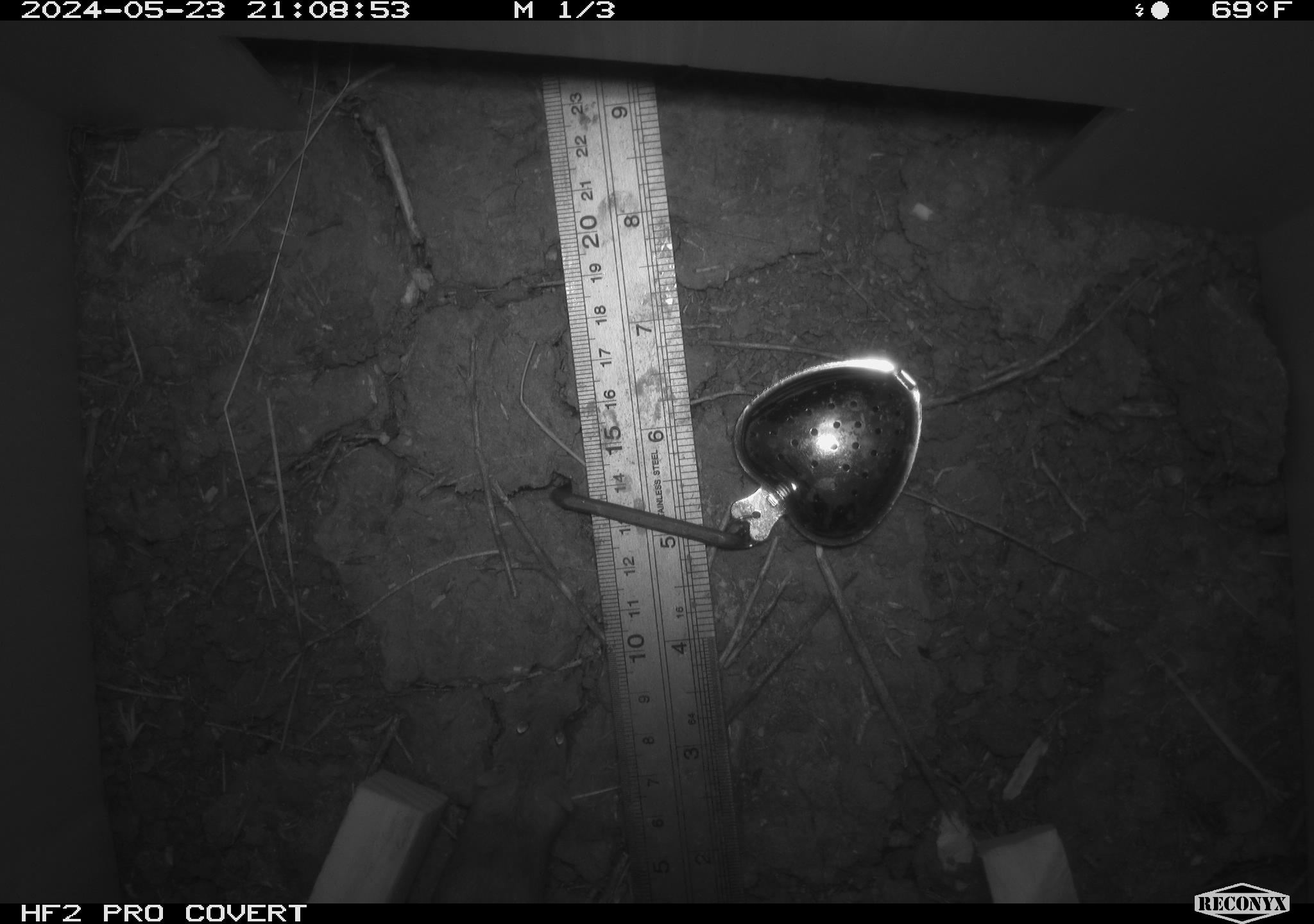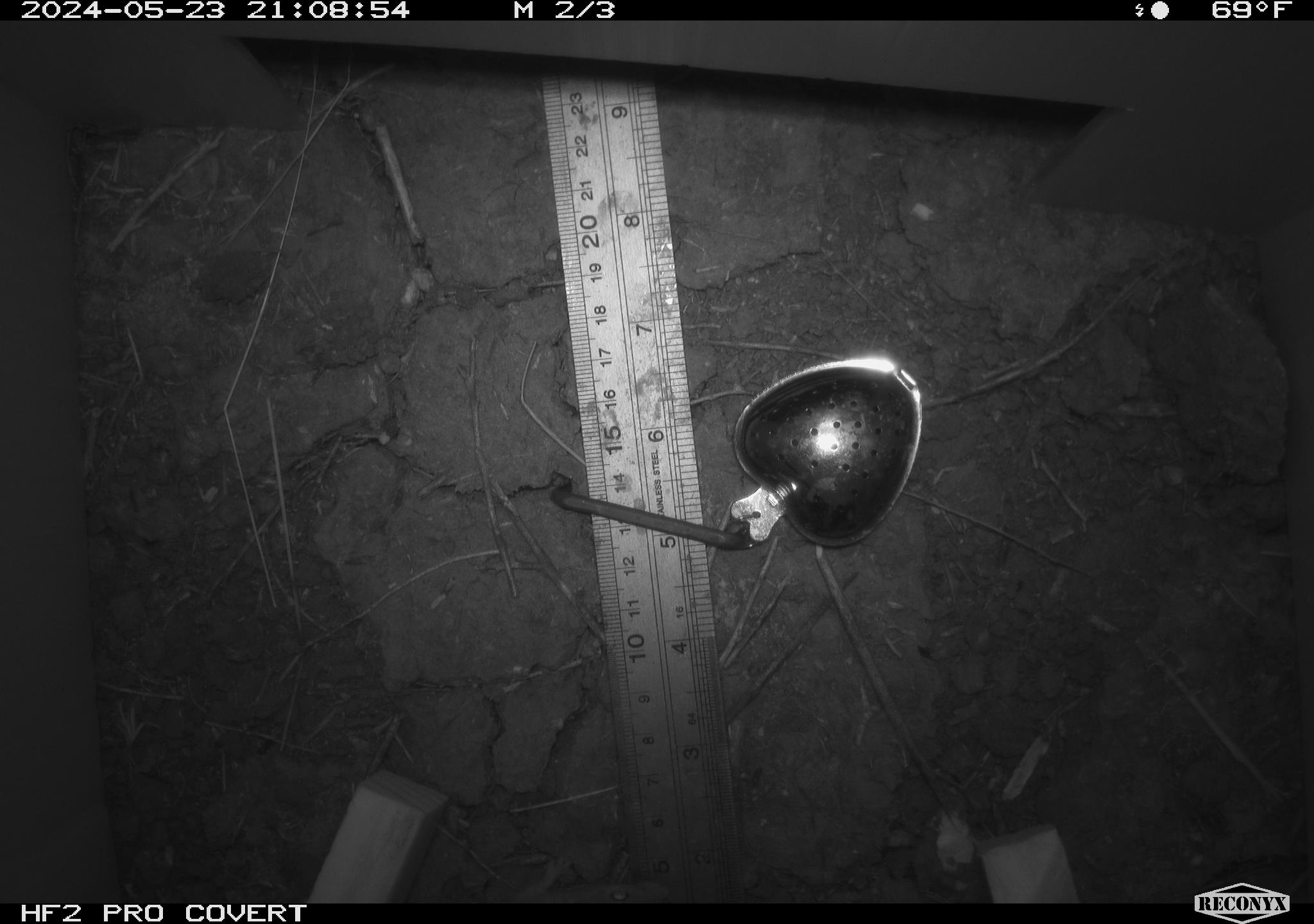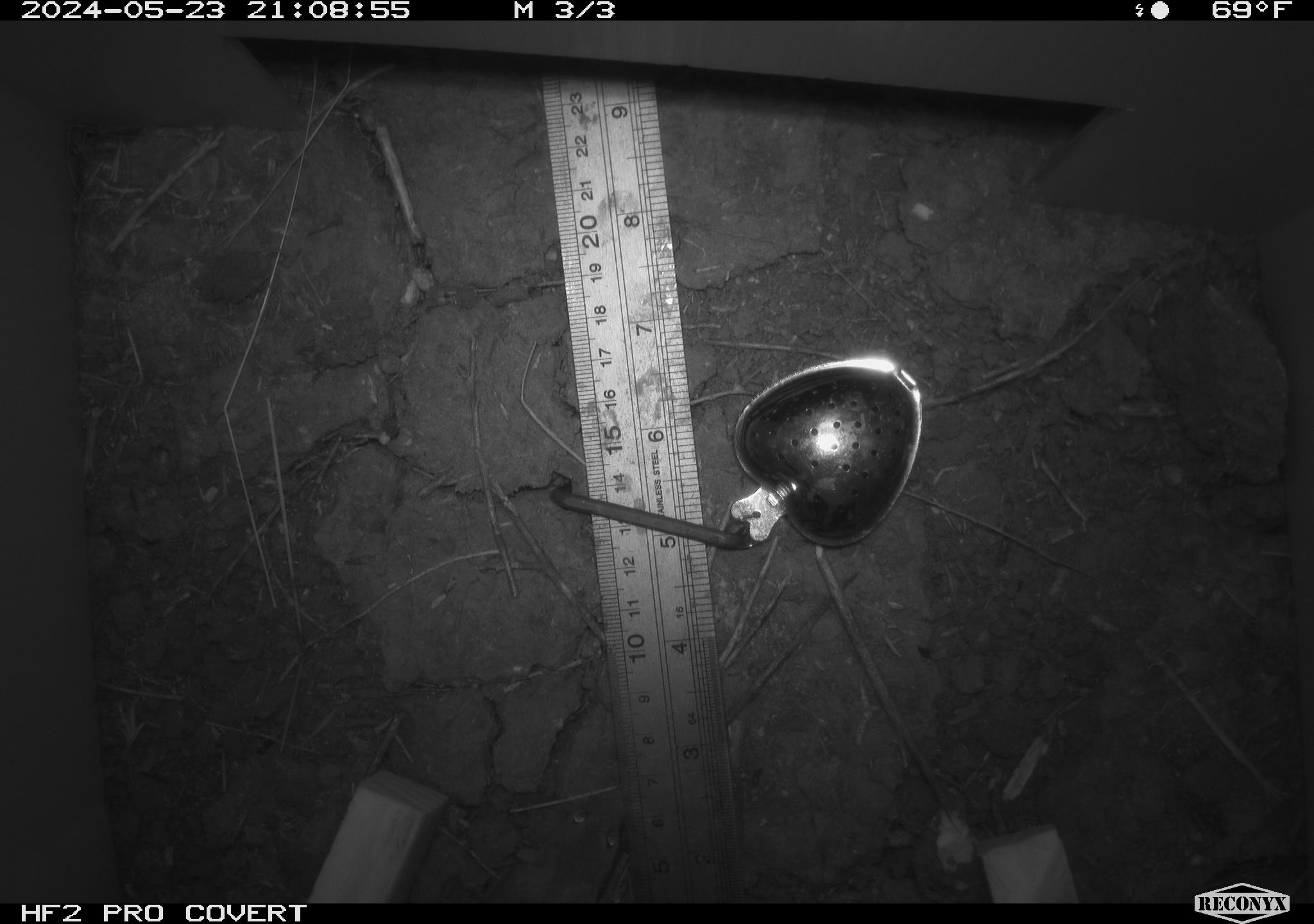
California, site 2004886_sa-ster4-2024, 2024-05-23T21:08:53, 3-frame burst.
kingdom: Animalia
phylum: Chordata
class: Mammalia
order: Rodentia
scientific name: Rodentia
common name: mouse species